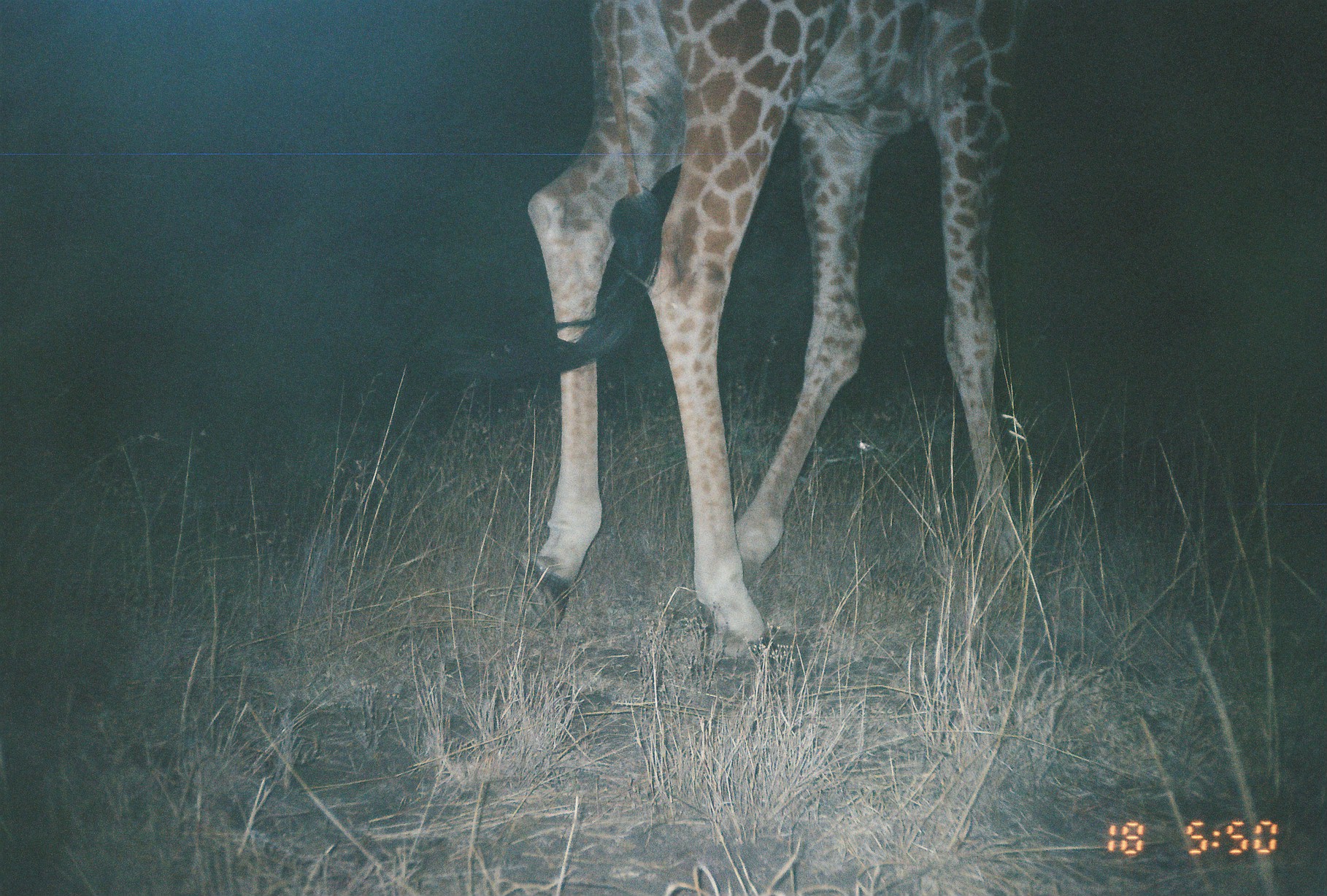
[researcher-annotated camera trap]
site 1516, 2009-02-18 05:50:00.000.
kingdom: Animalia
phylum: Chordata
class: Mammalia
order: Artiodactyla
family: Giraffidae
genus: Giraffa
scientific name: Giraffa camelopardalis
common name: giraffe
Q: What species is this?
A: Giraffa camelopardalis (giraffe).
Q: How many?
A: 1.